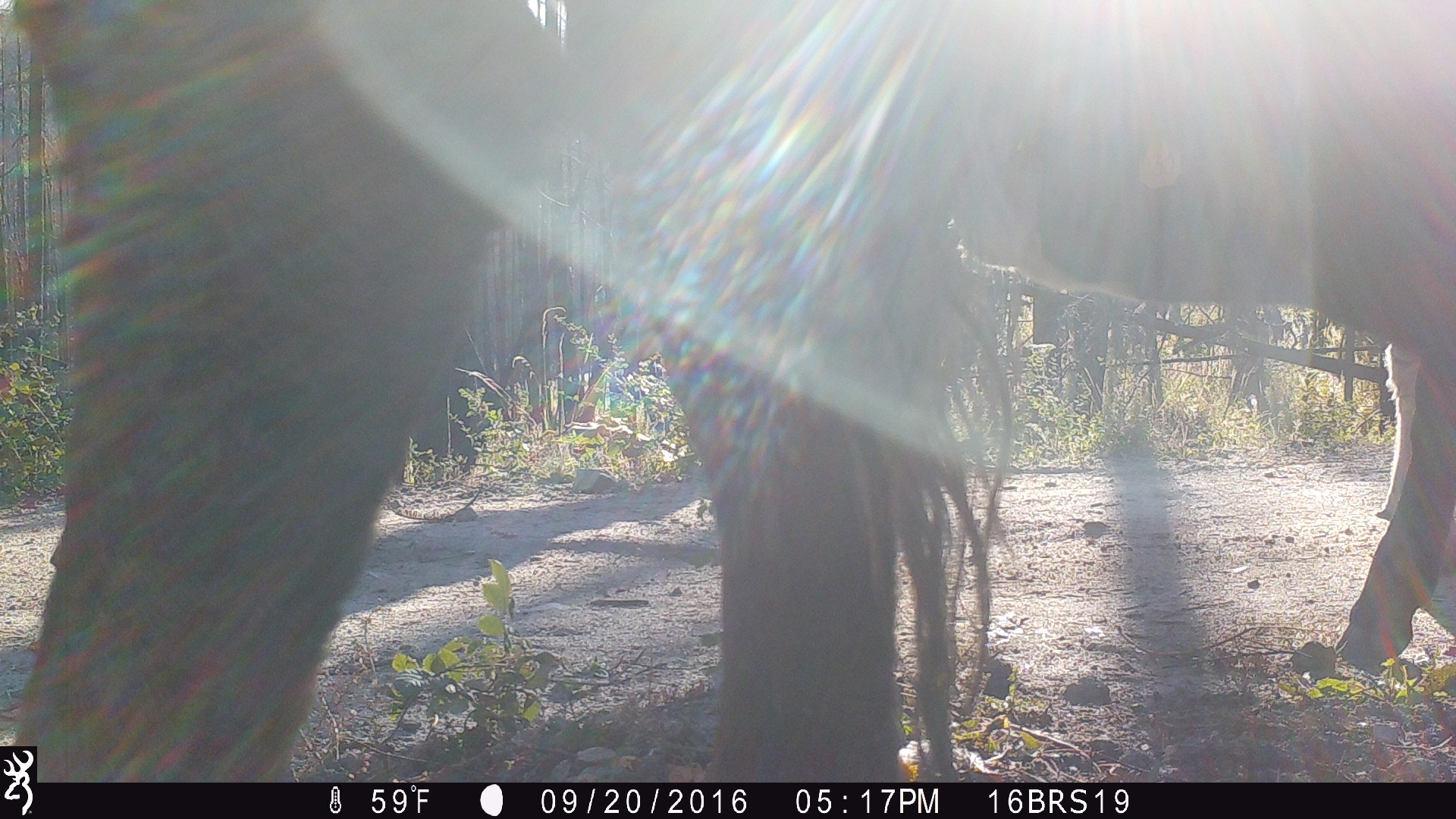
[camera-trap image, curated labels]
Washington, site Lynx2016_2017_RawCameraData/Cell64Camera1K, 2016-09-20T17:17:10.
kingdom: Animalia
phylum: Chordata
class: Mammalia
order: Artiodactyla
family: Bovidae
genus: Bos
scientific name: Bos taurus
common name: domestic cattle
Domestic cattle (Bos taurus). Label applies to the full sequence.